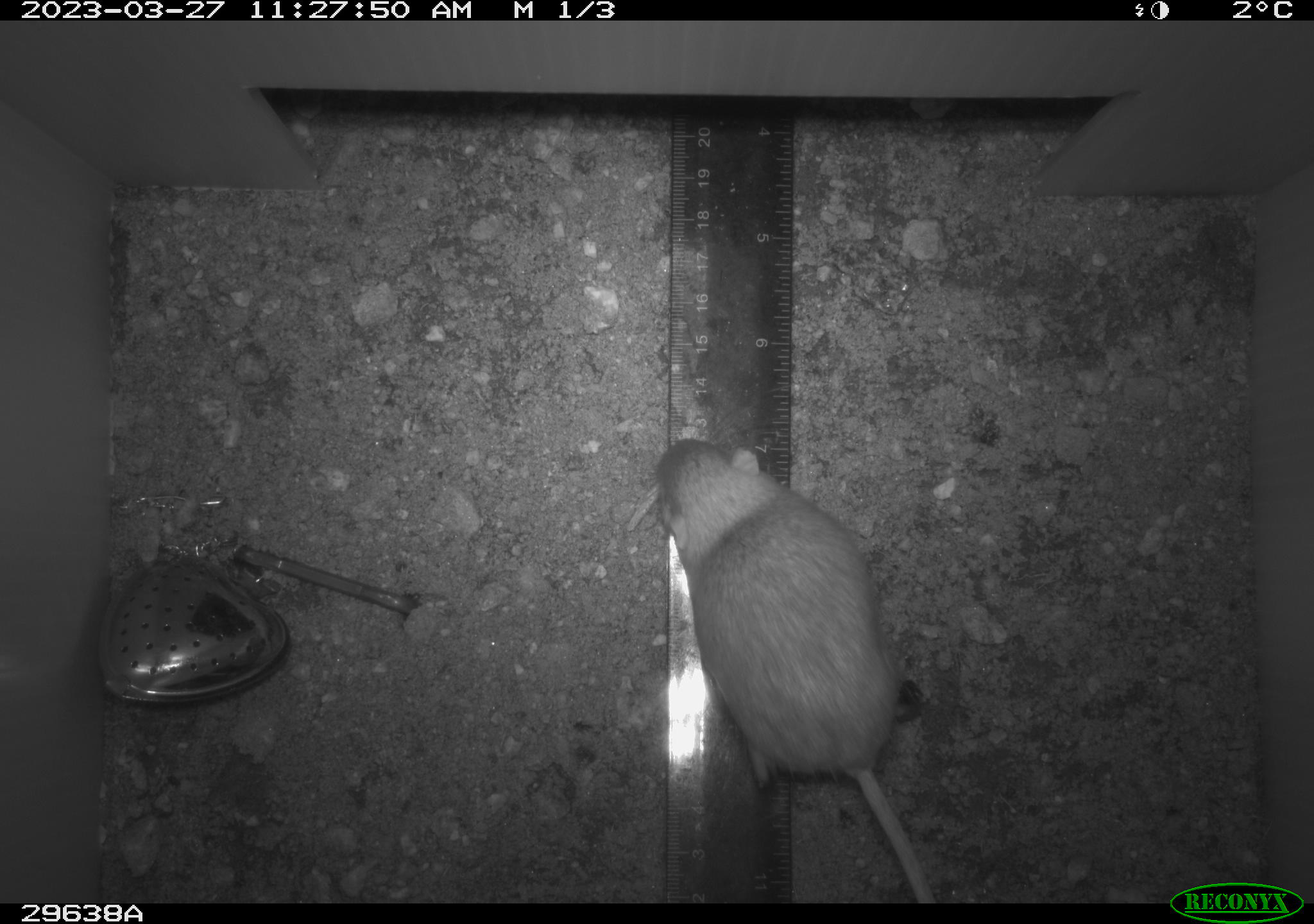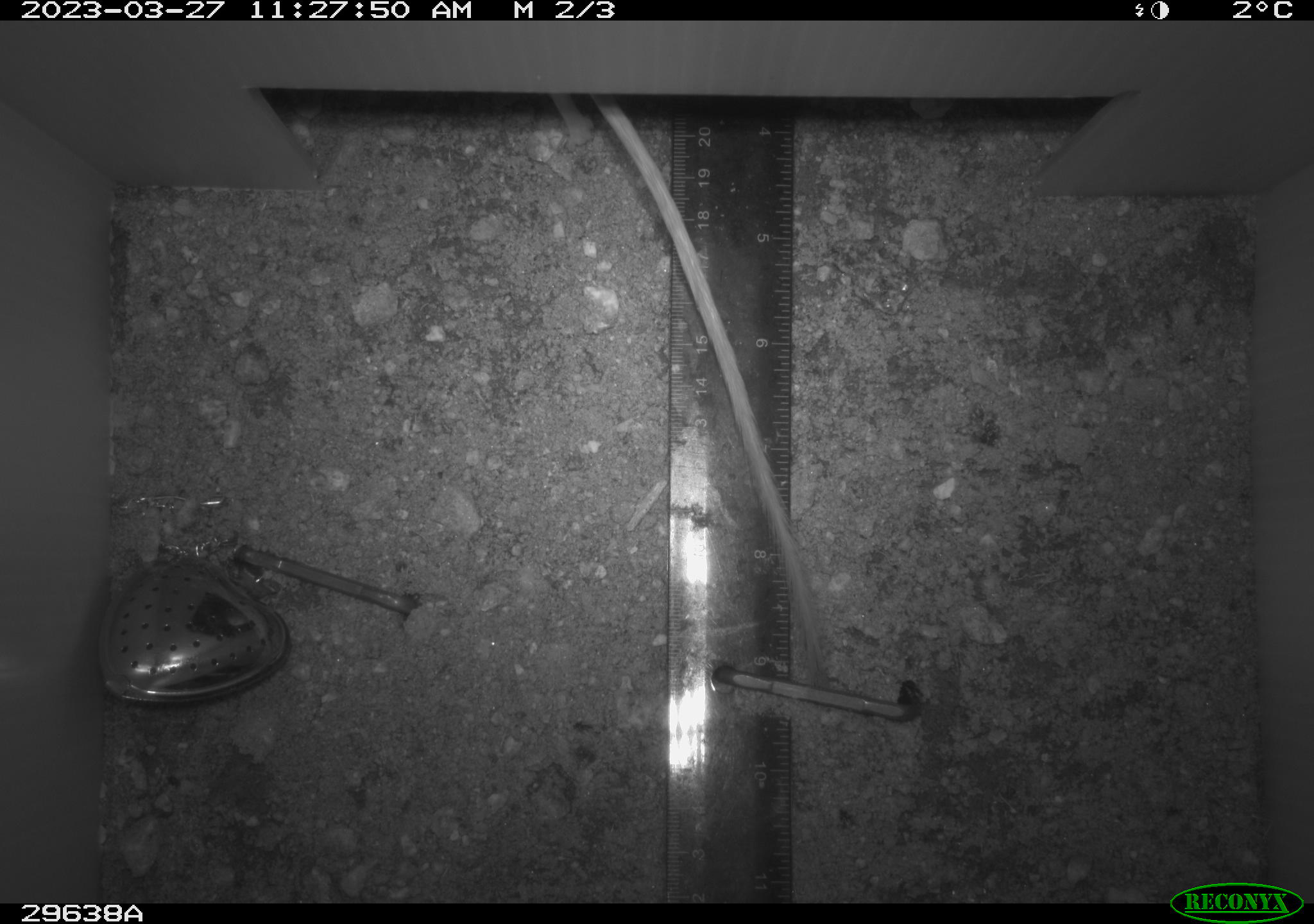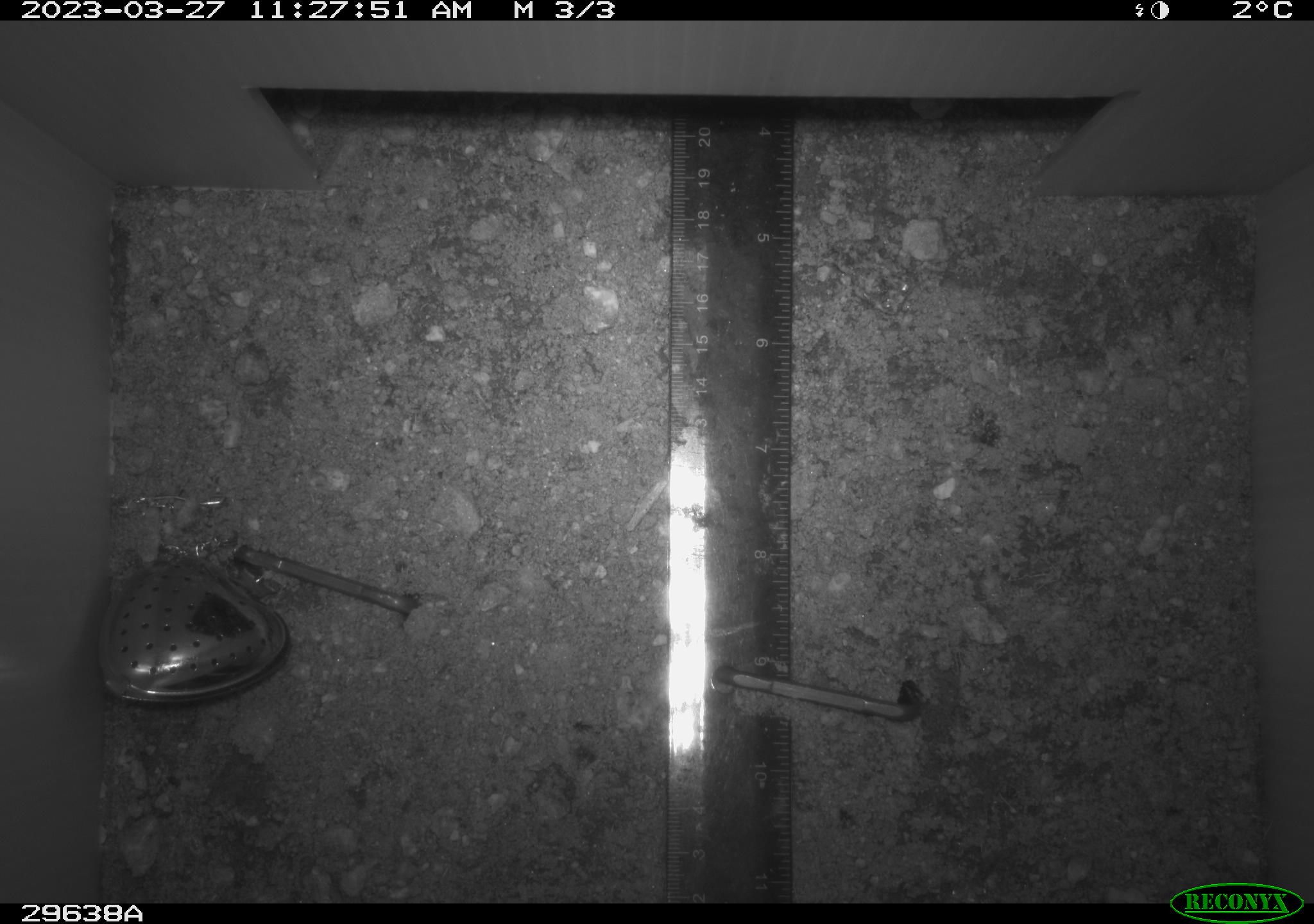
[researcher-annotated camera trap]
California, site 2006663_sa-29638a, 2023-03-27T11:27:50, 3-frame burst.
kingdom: Animalia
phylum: Chordata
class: Mammalia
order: Rodentia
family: Heteromyidae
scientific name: Heteromyidae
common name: kangaroo rats and pocket mice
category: heteromyidae family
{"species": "heteromyidae family (kangaroo rats and pocket mice) (Heteromyidae)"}